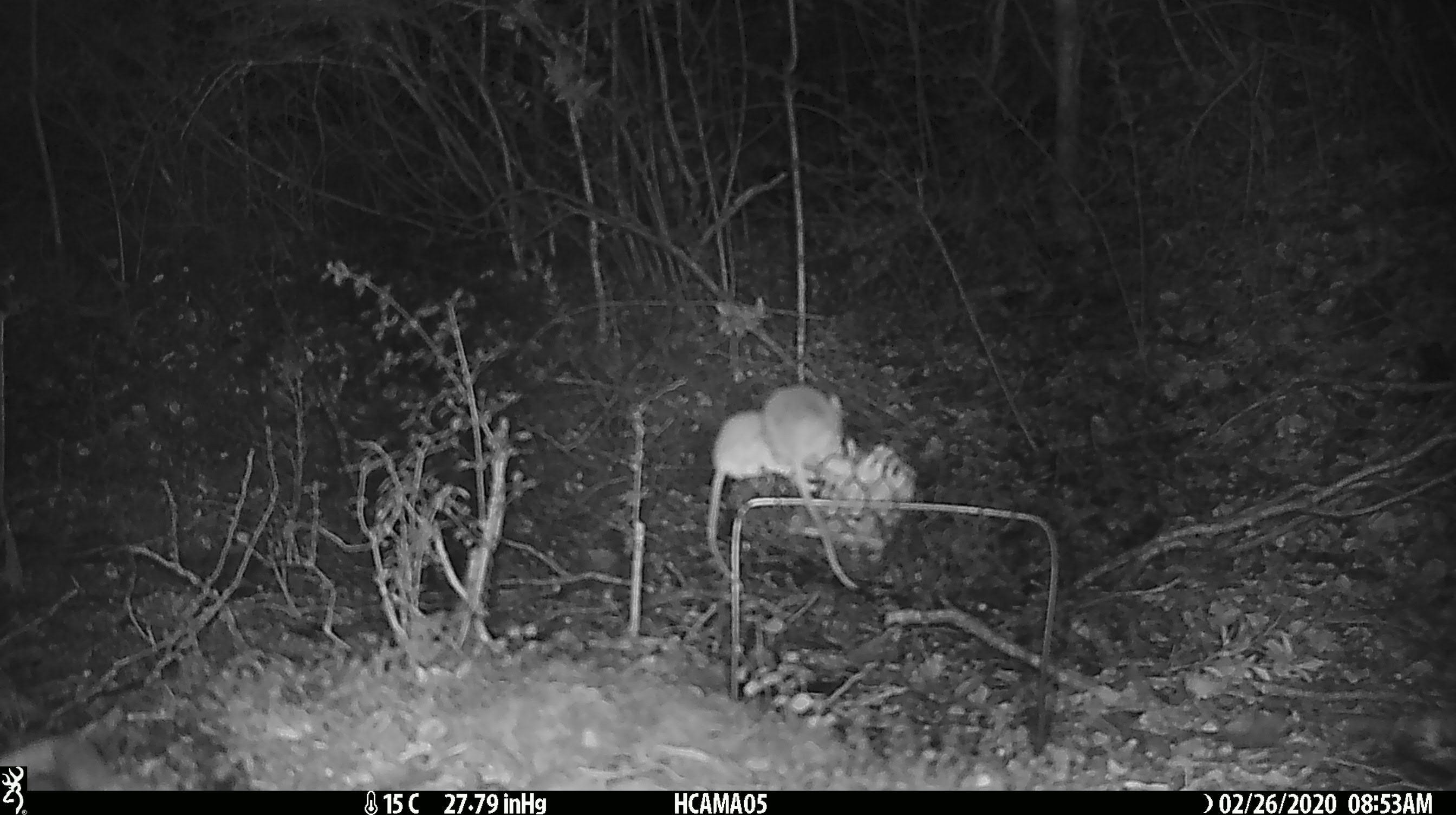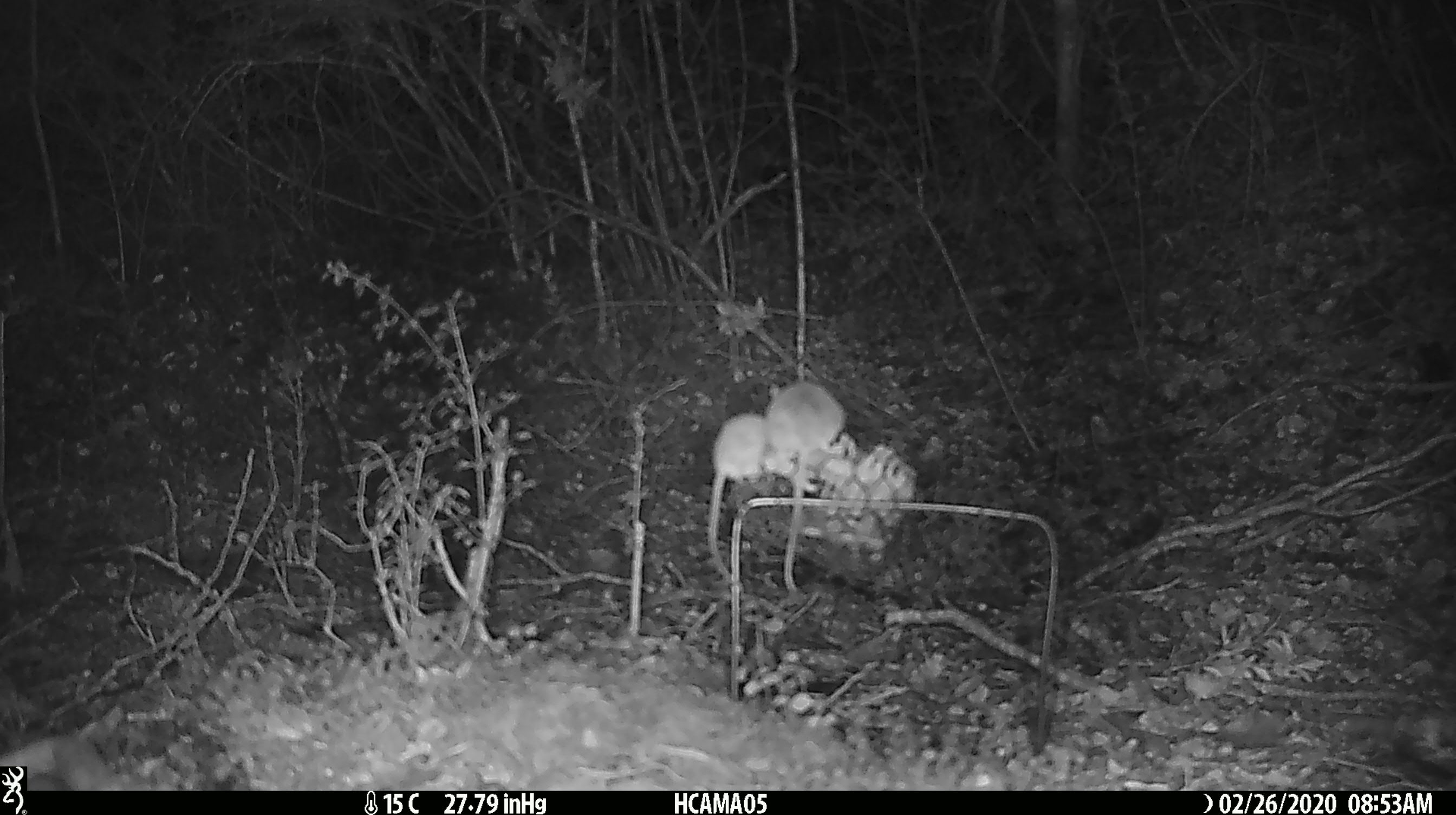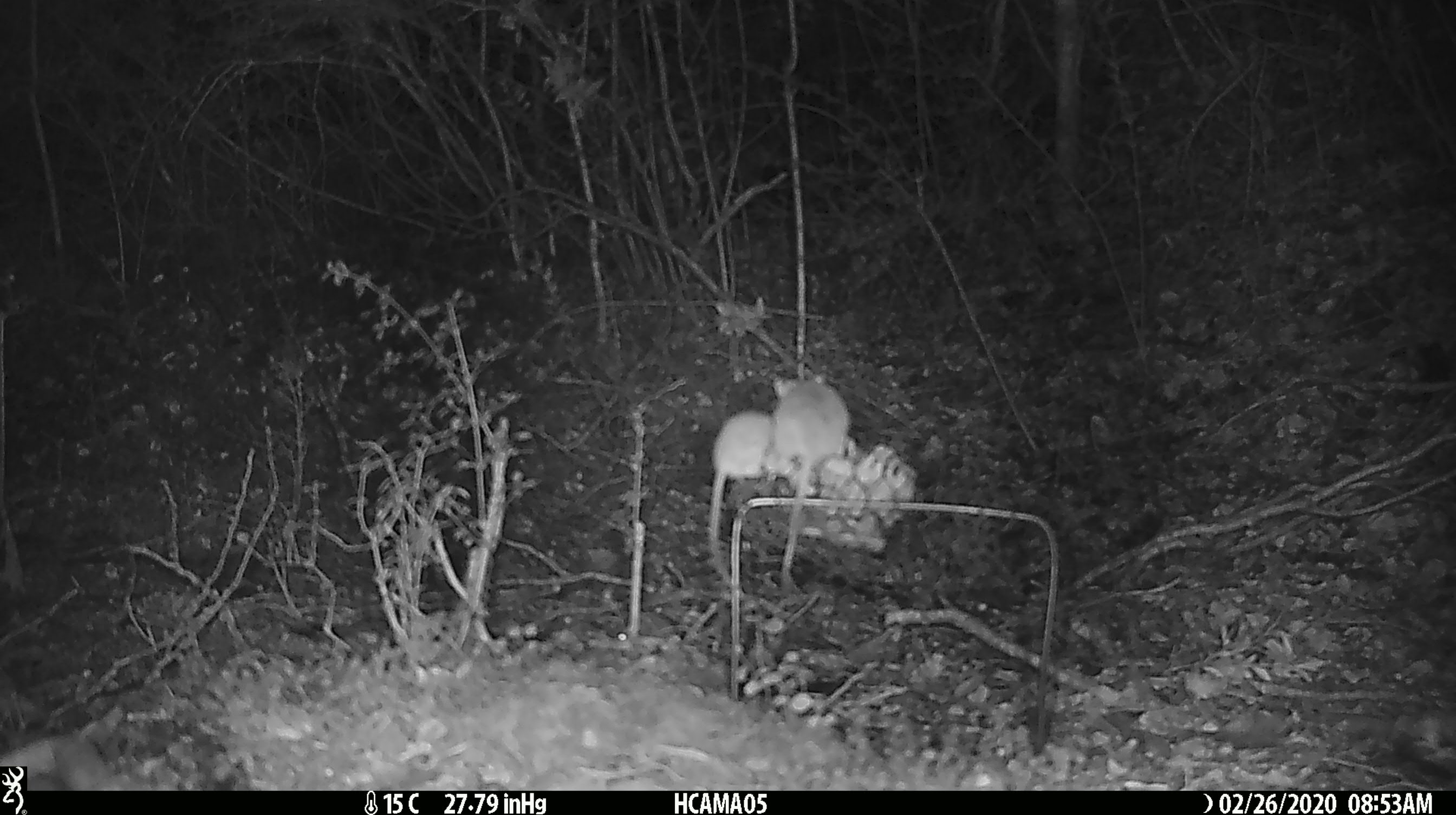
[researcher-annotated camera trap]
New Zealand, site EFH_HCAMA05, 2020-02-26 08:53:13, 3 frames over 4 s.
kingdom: Animalia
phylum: Chordata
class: Mammalia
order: Rodentia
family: Muridae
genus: Mus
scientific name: Mus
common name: mouse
Mouse (Mus).